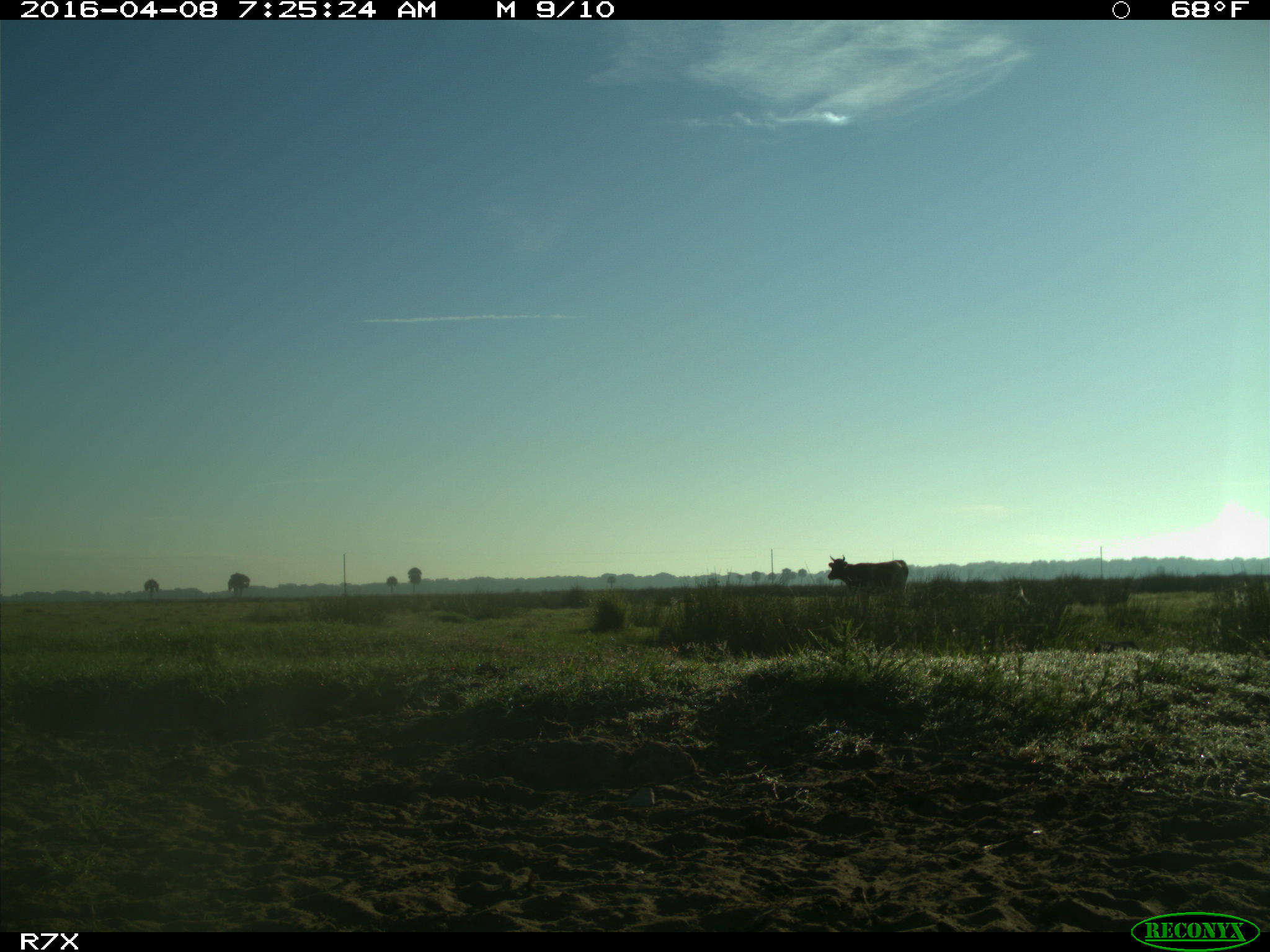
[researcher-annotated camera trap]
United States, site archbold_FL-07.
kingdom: Animalia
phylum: Chordata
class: Mammalia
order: Artiodactyla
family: Bovidae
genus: Bos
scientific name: Bos taurus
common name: domestic cow